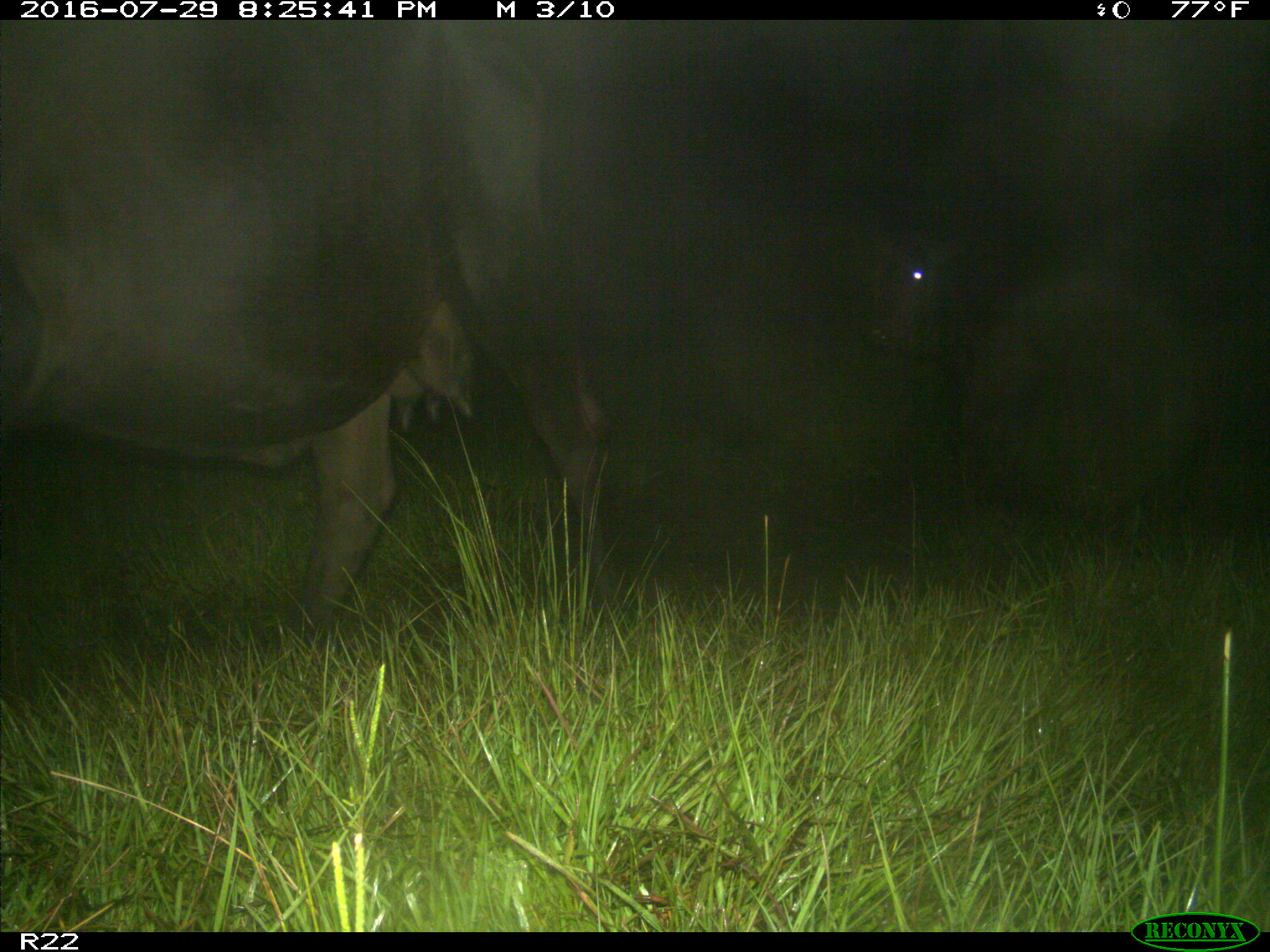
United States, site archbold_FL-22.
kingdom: Animalia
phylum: Chordata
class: Mammalia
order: Artiodactyla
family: Bovidae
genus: Bos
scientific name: Bos taurus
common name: domestic cow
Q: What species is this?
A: Bos taurus (domestic cow).